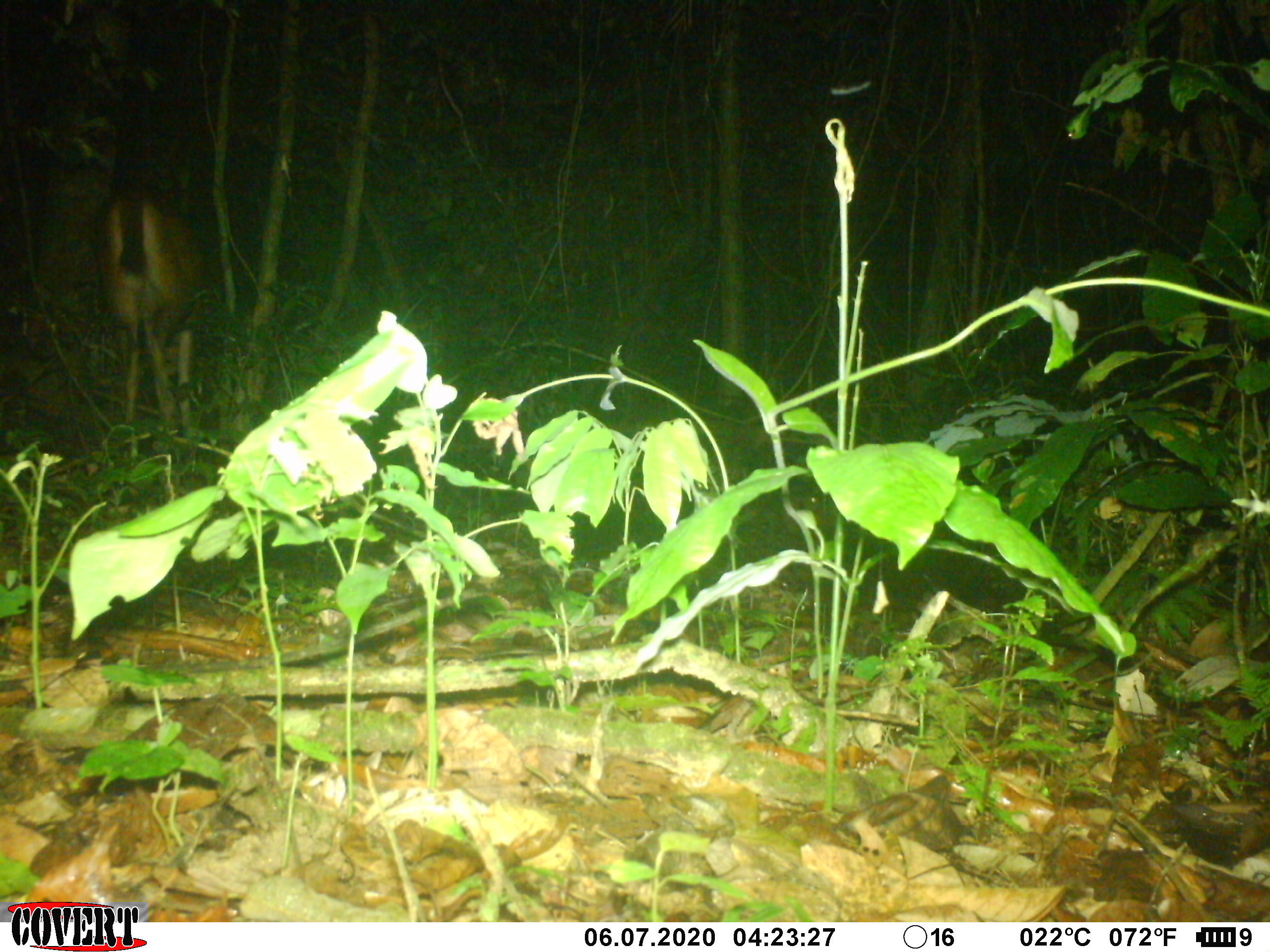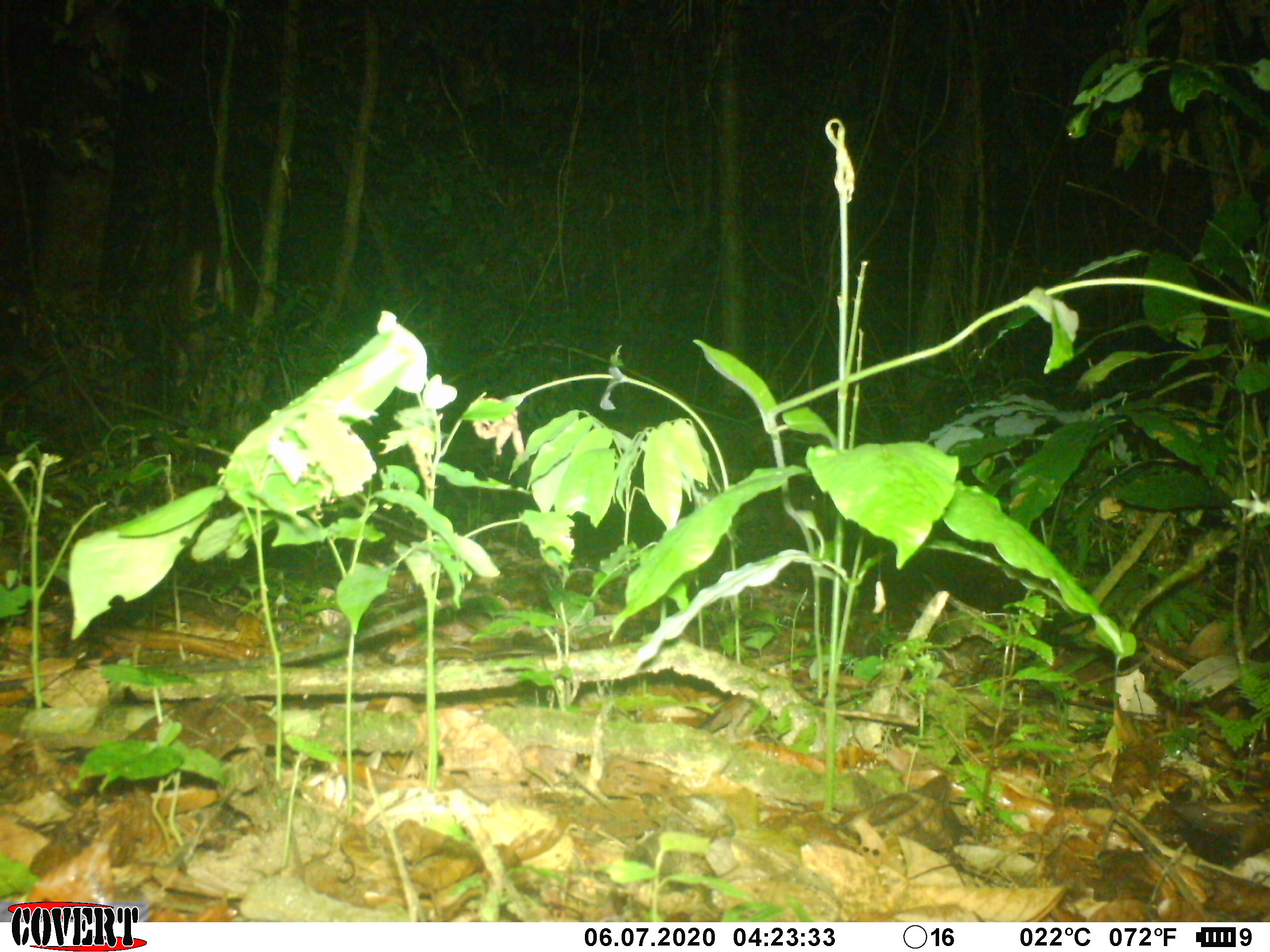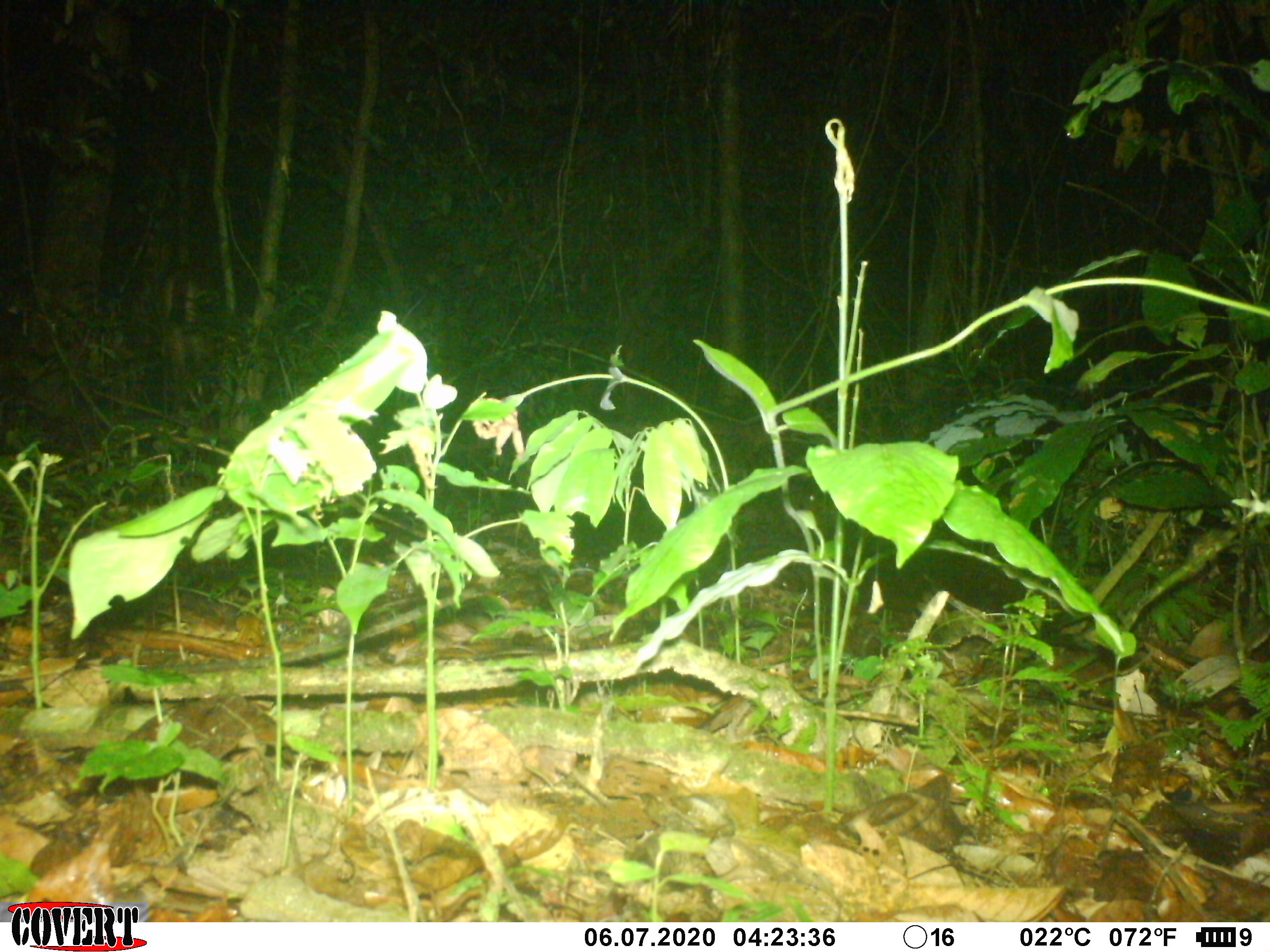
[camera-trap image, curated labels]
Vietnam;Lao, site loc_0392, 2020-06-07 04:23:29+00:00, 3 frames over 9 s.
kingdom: Animalia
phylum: Chordata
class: Mammalia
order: Artiodactyla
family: Cervidae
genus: Rusa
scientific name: Rusa unicolor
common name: sambar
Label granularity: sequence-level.